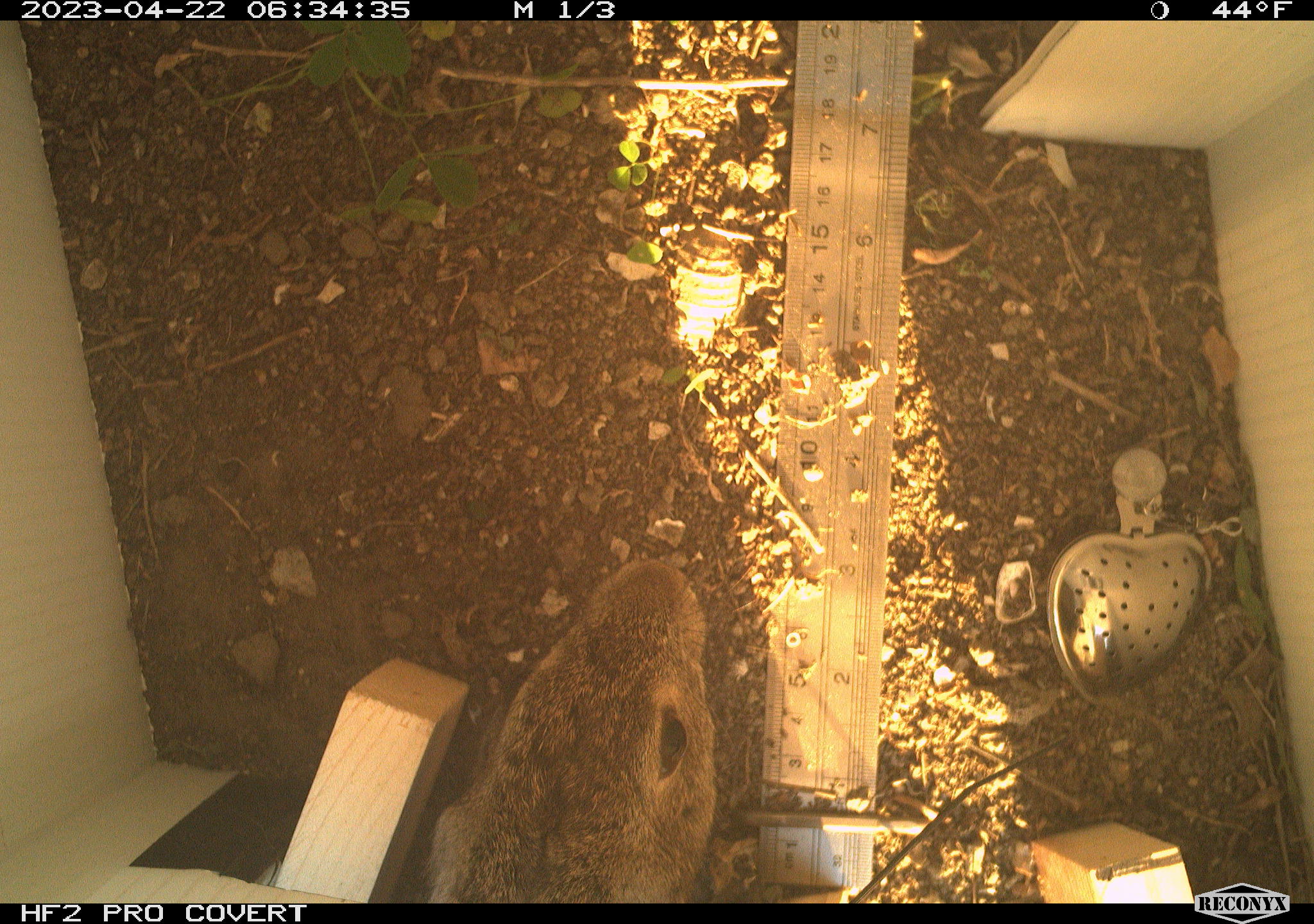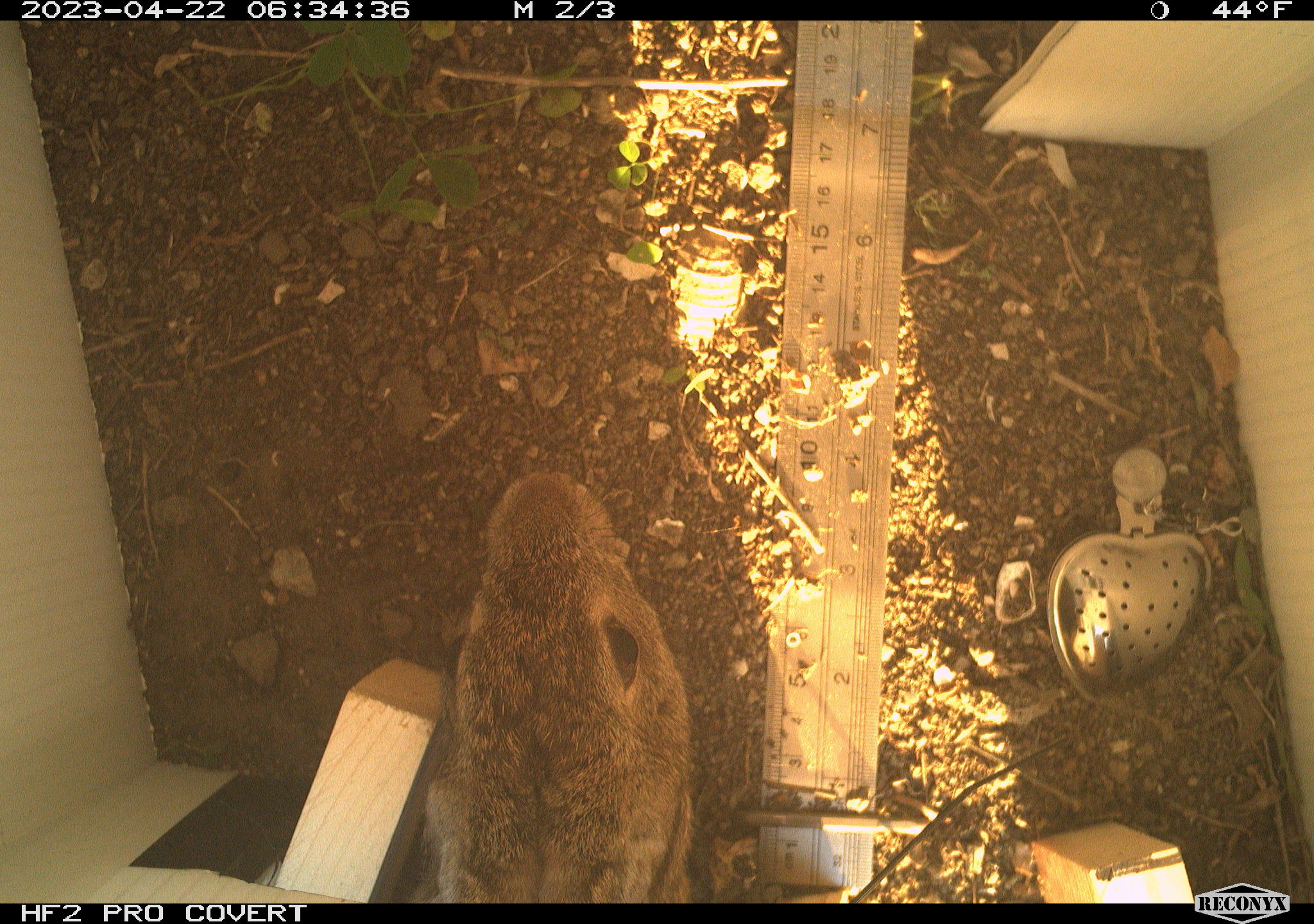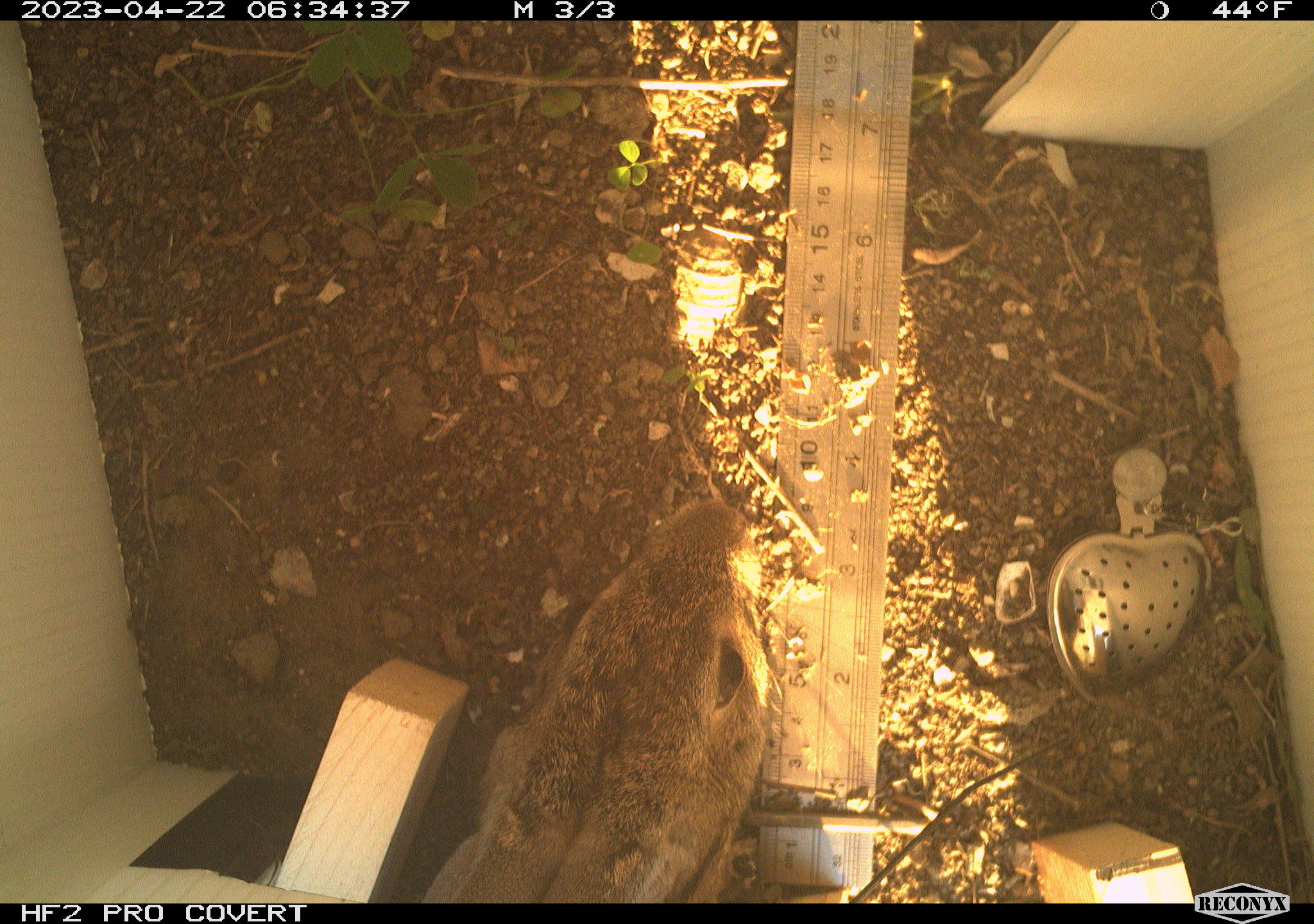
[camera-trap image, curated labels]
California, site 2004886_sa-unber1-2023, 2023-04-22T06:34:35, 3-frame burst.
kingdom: Animalia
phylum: Chordata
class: Mammalia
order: Lagomorpha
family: Leporidae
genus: Sylvilagus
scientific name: Sylvilagus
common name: cottontail rabbits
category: sylvilagus species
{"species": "sylvilagus species (cottontail rabbits) (Sylvilagus)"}